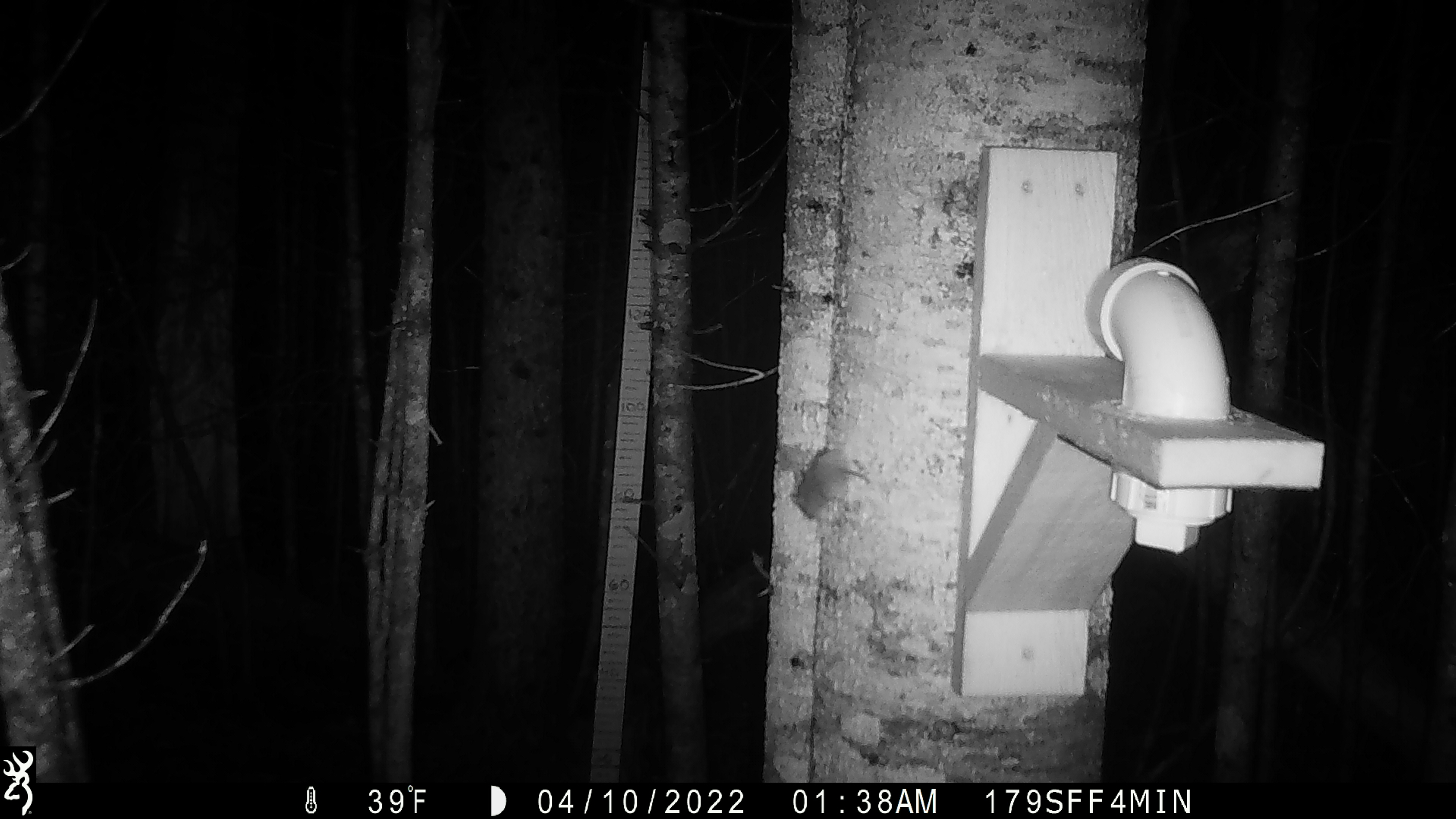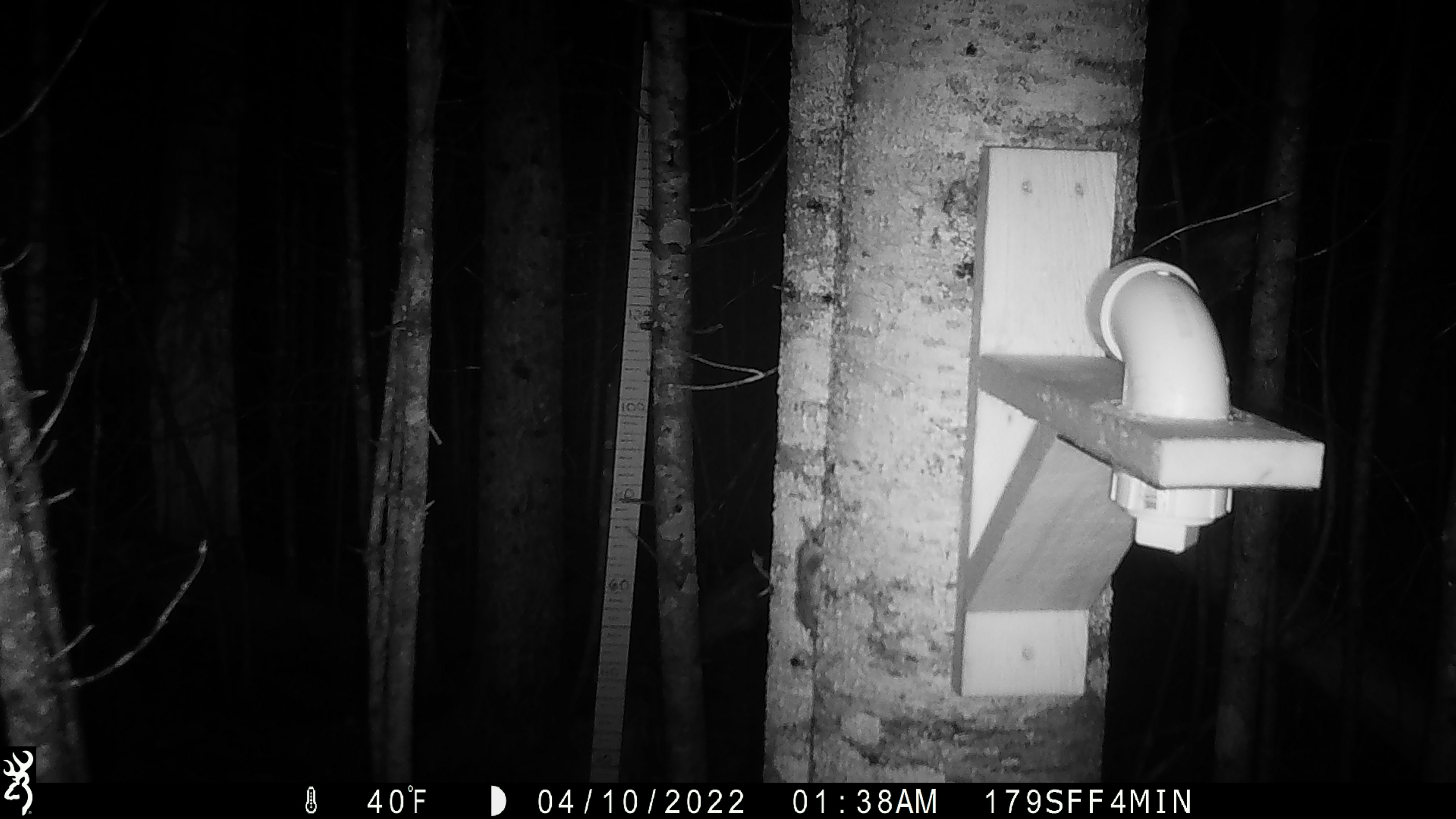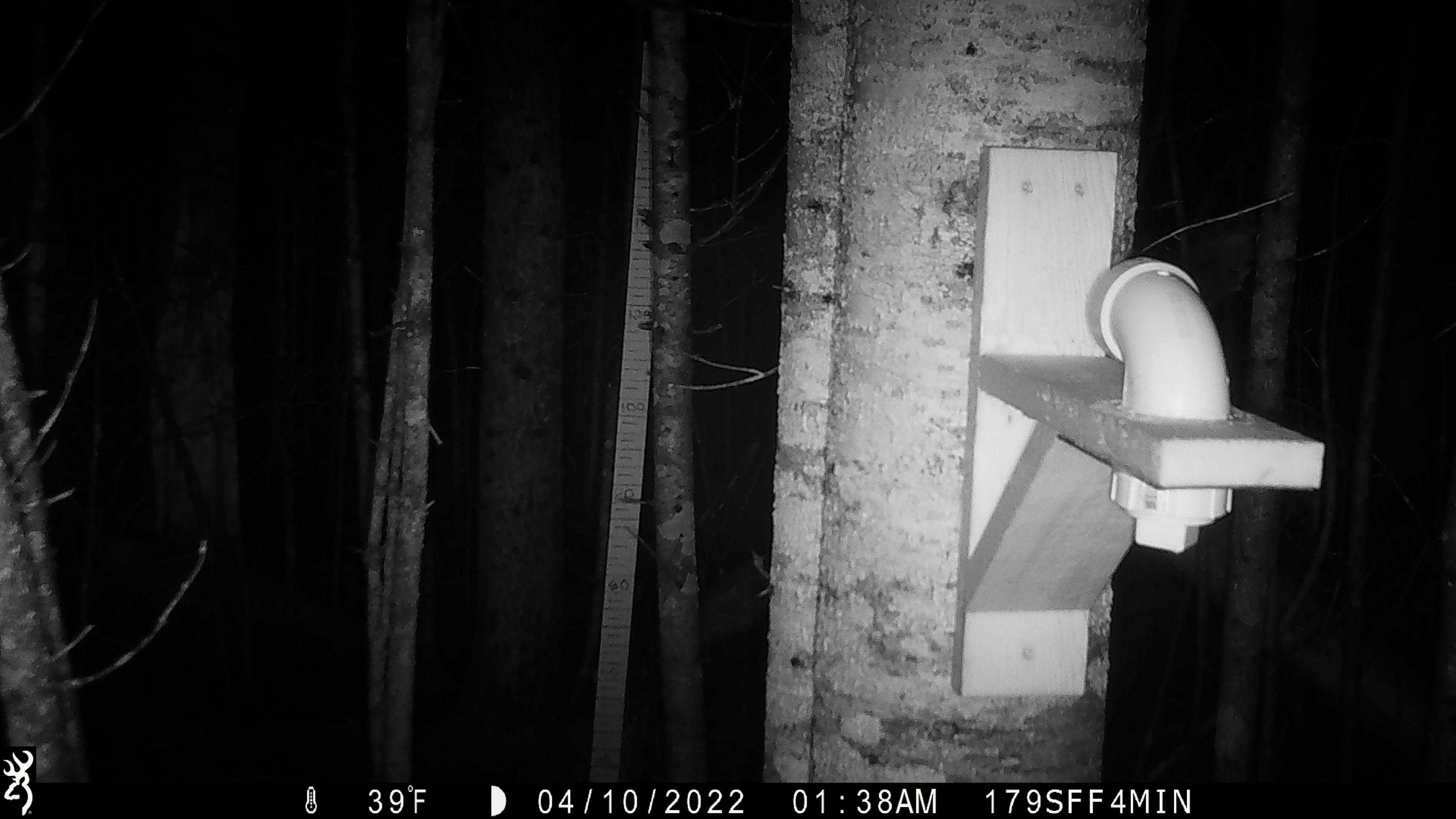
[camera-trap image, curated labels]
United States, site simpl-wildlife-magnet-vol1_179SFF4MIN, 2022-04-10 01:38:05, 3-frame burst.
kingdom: Animalia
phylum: Chordata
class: Mammalia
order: Rodentia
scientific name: Rodentia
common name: mouse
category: mouse sp.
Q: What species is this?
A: Mouse sp. (mouse) (Rodentia).